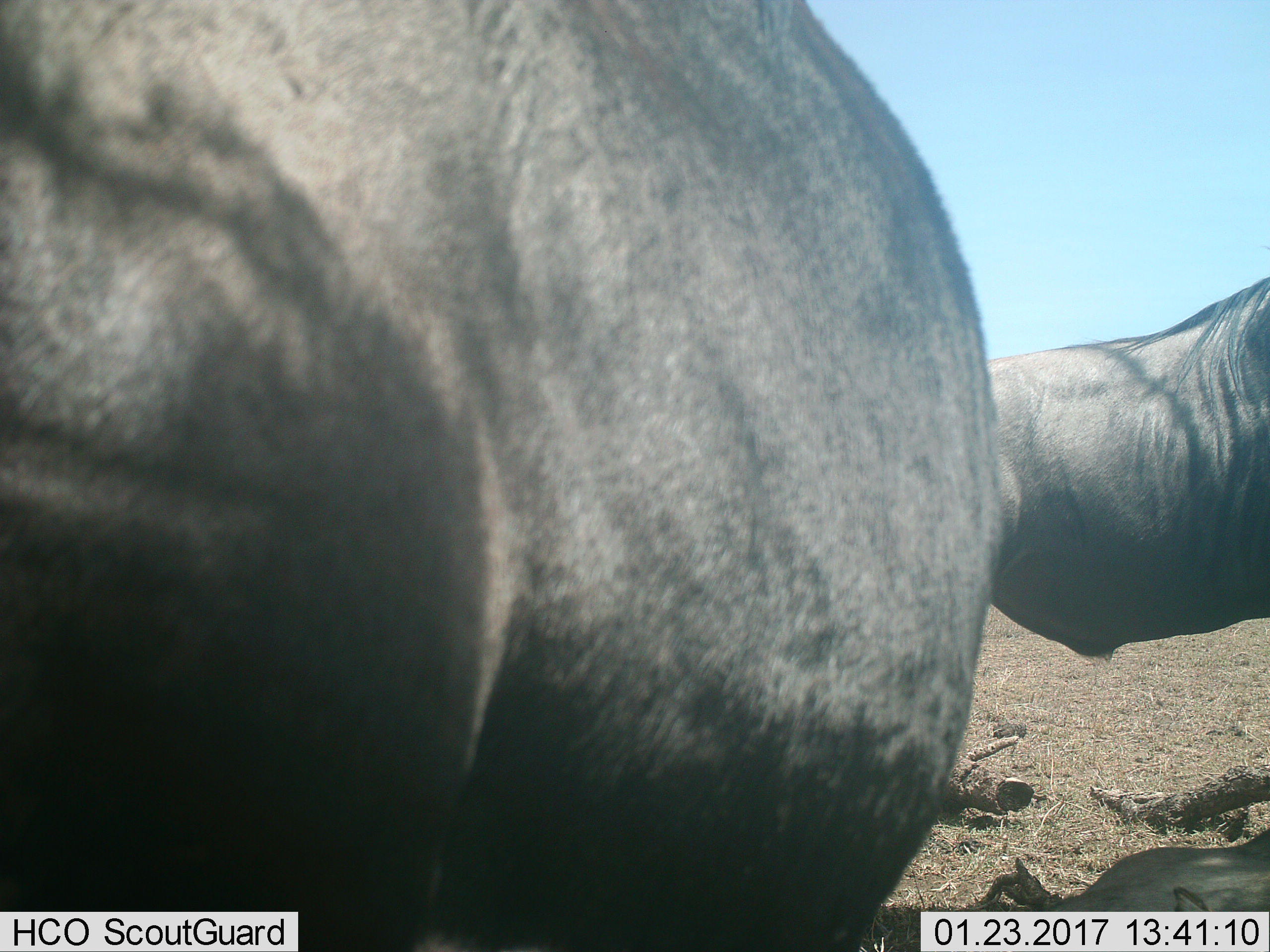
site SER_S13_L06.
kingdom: Animalia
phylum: Chordata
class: Mammalia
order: Artiodactyla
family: Bovidae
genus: Connochaetes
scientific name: Connochaetes taurinus taurinus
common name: blue wildebeest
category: wildebeestblue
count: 2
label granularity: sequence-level